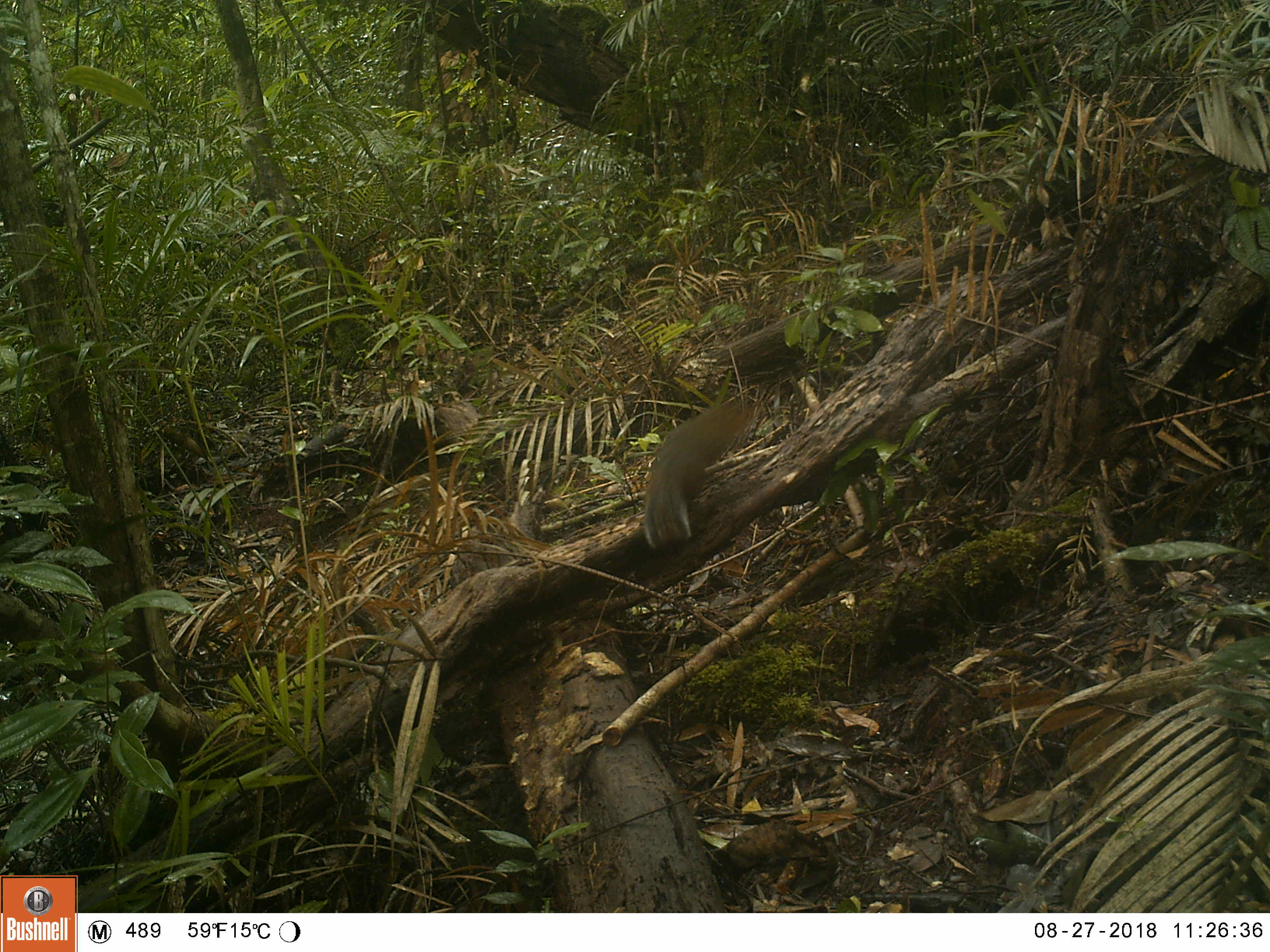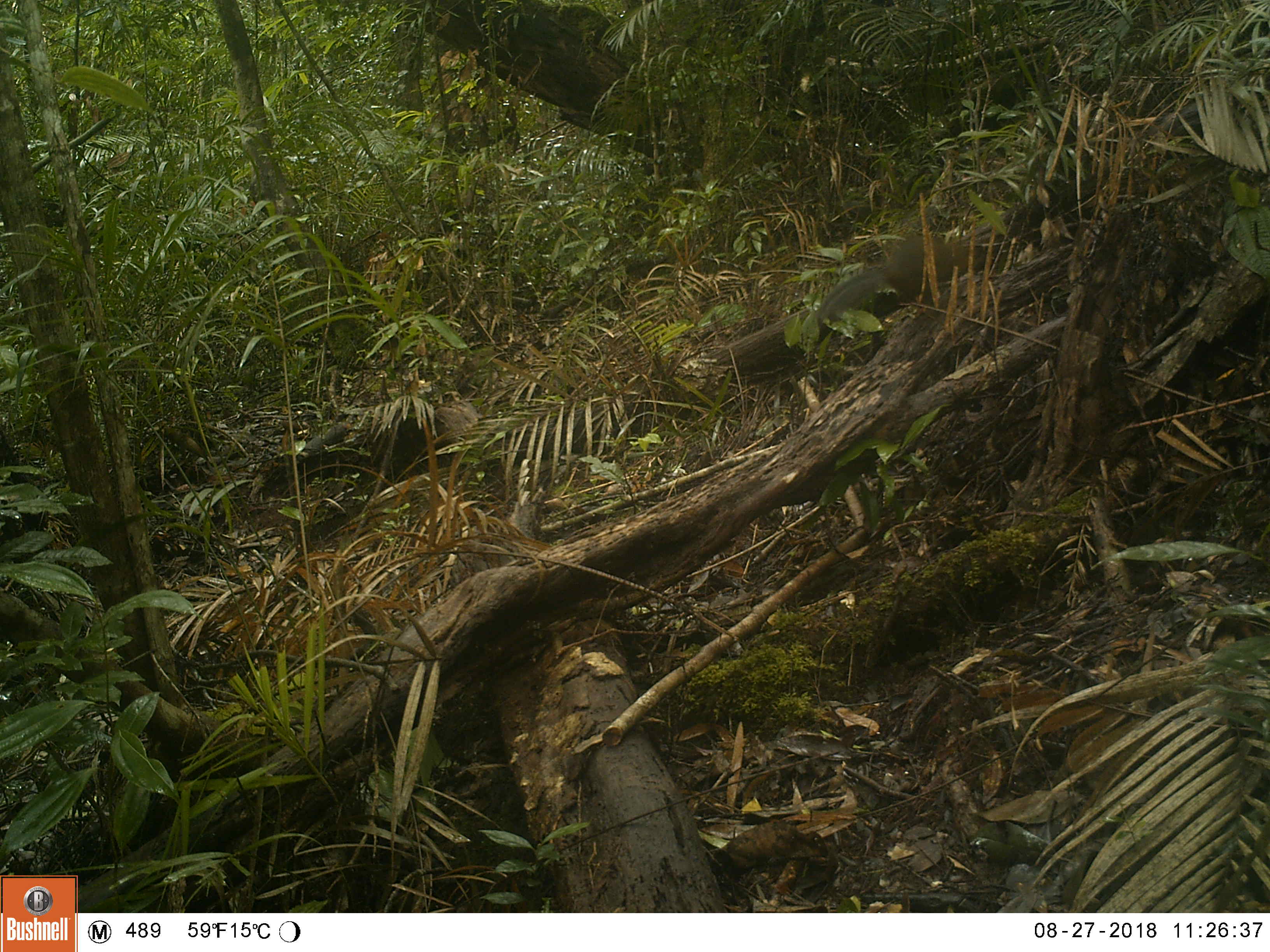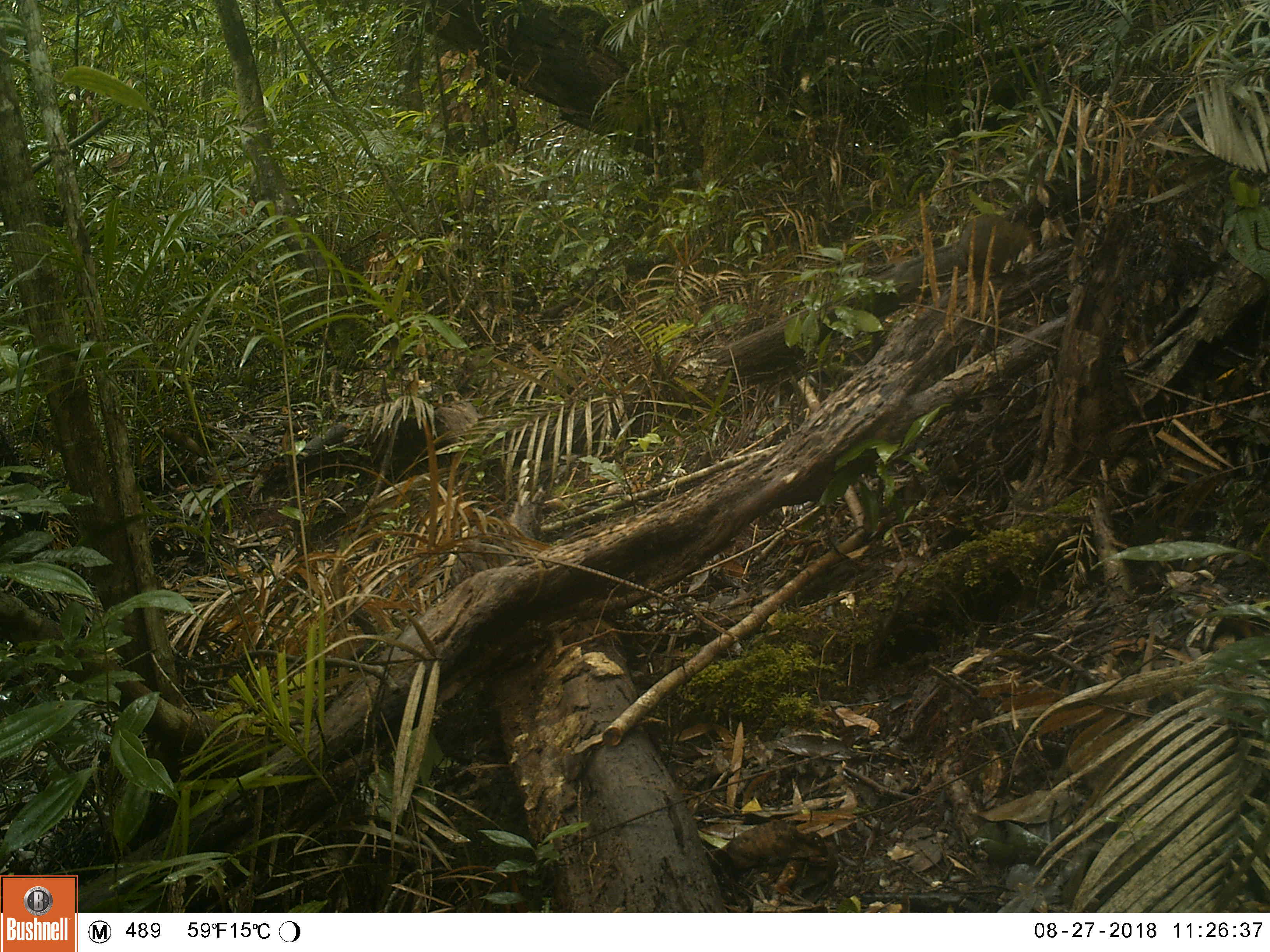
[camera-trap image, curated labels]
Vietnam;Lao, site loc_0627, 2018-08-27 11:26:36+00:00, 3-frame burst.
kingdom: Animalia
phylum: Chordata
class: Mammalia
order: Rodentia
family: Sciuridae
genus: Dremomys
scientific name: Dremomys rufigenis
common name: red-cheeked squirrel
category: red cheeked squirrel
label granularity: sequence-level